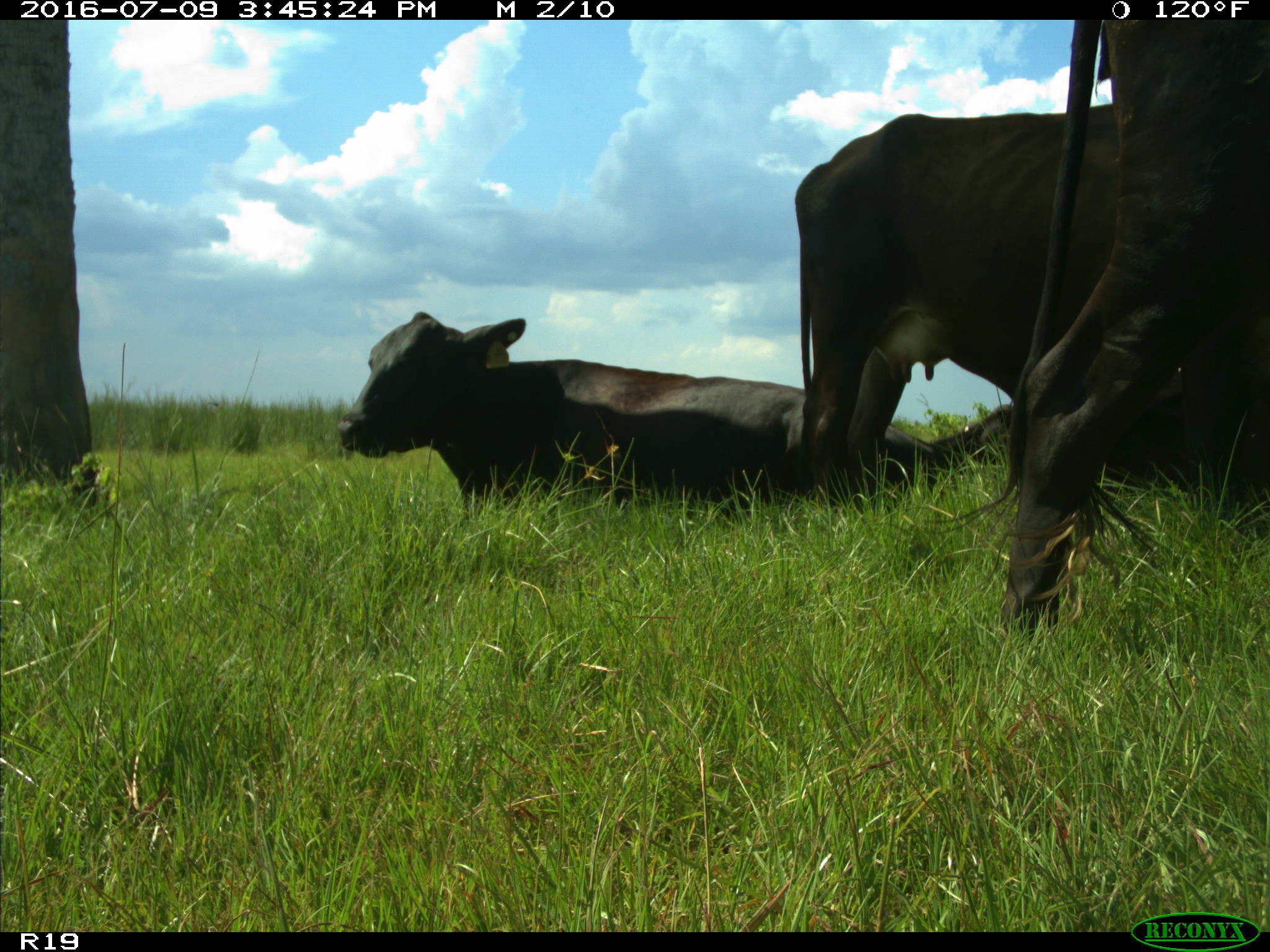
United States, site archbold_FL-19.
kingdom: Animalia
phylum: Chordata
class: Mammalia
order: Artiodactyla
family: Bovidae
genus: Bos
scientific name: Bos taurus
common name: domestic cow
Bos taurus (domestic cow).